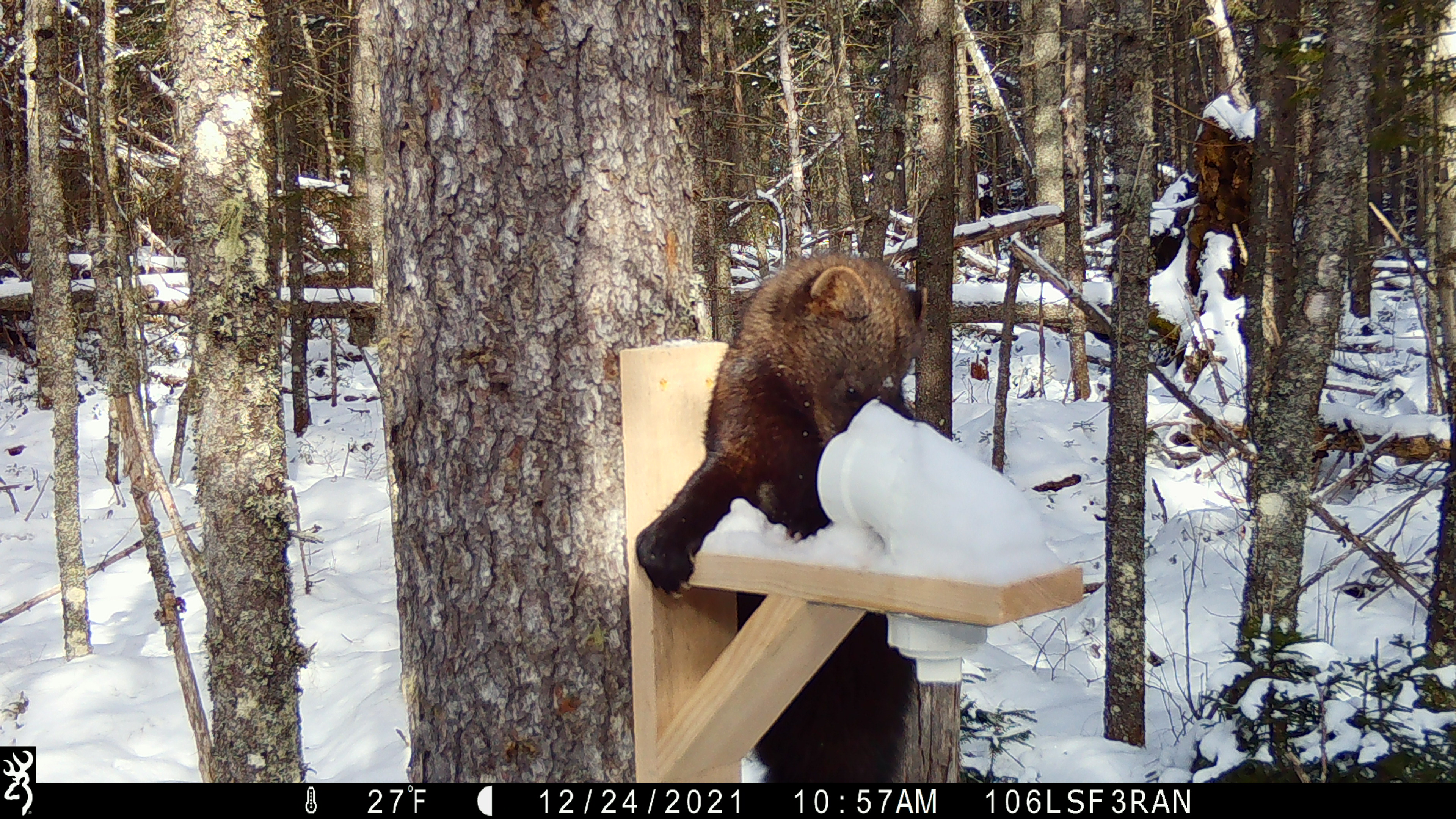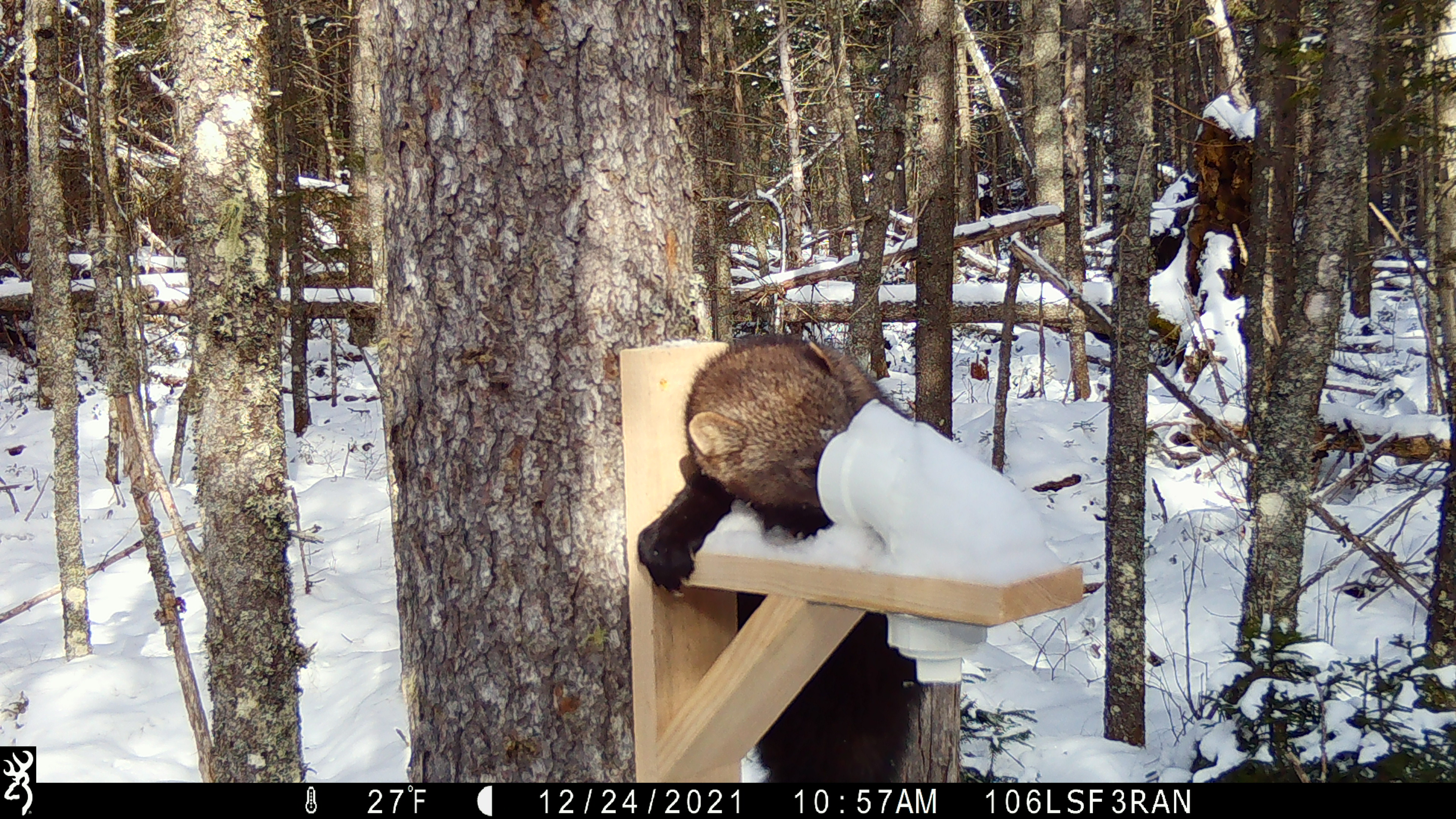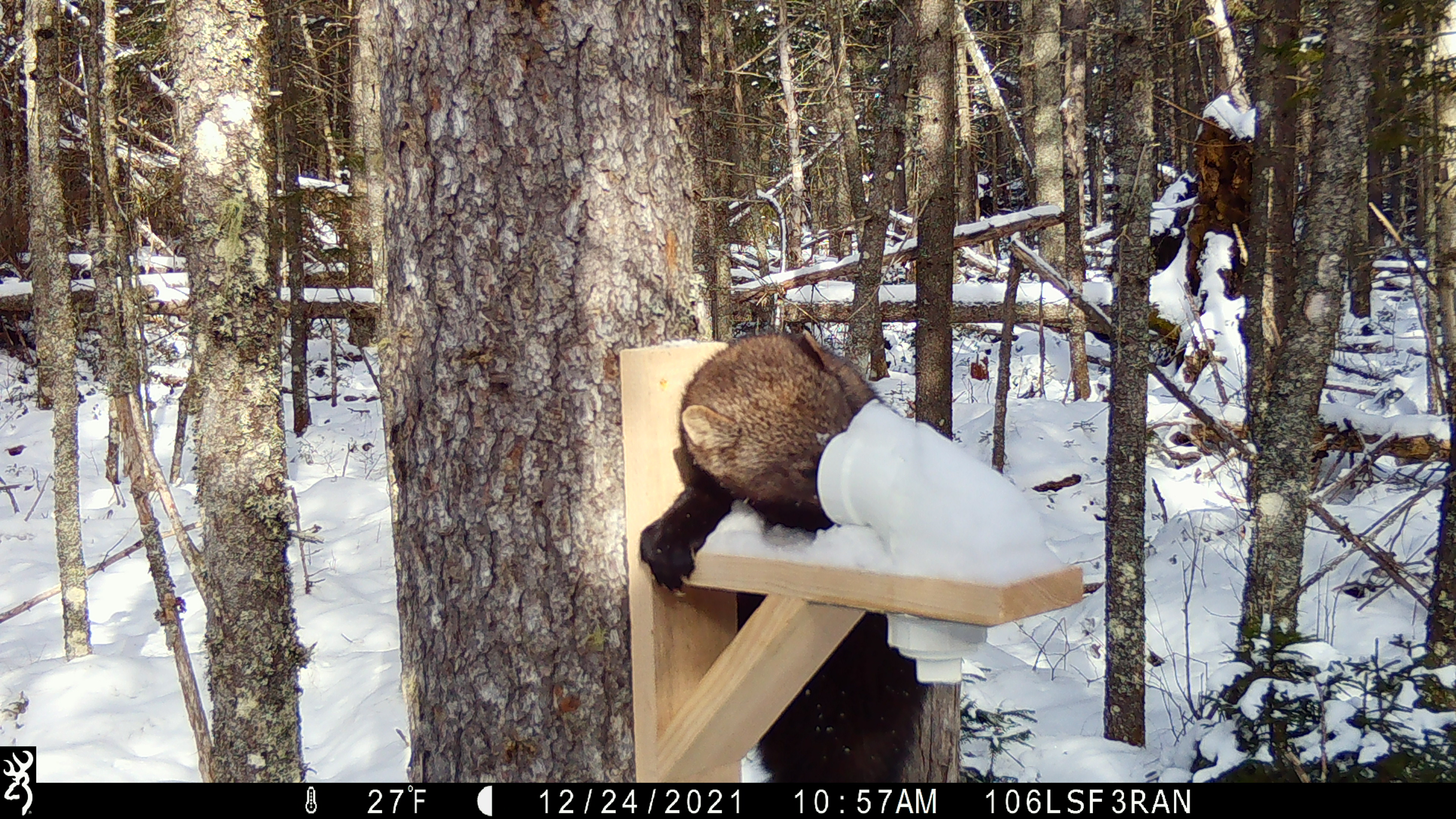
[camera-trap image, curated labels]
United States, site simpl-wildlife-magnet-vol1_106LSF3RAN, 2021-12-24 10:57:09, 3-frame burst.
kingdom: Animalia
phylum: Chordata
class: Mammalia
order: Carnivora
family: Mustelidae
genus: Pekania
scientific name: Pekania pennanti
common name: fisher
Fisher (Pekania pennanti).